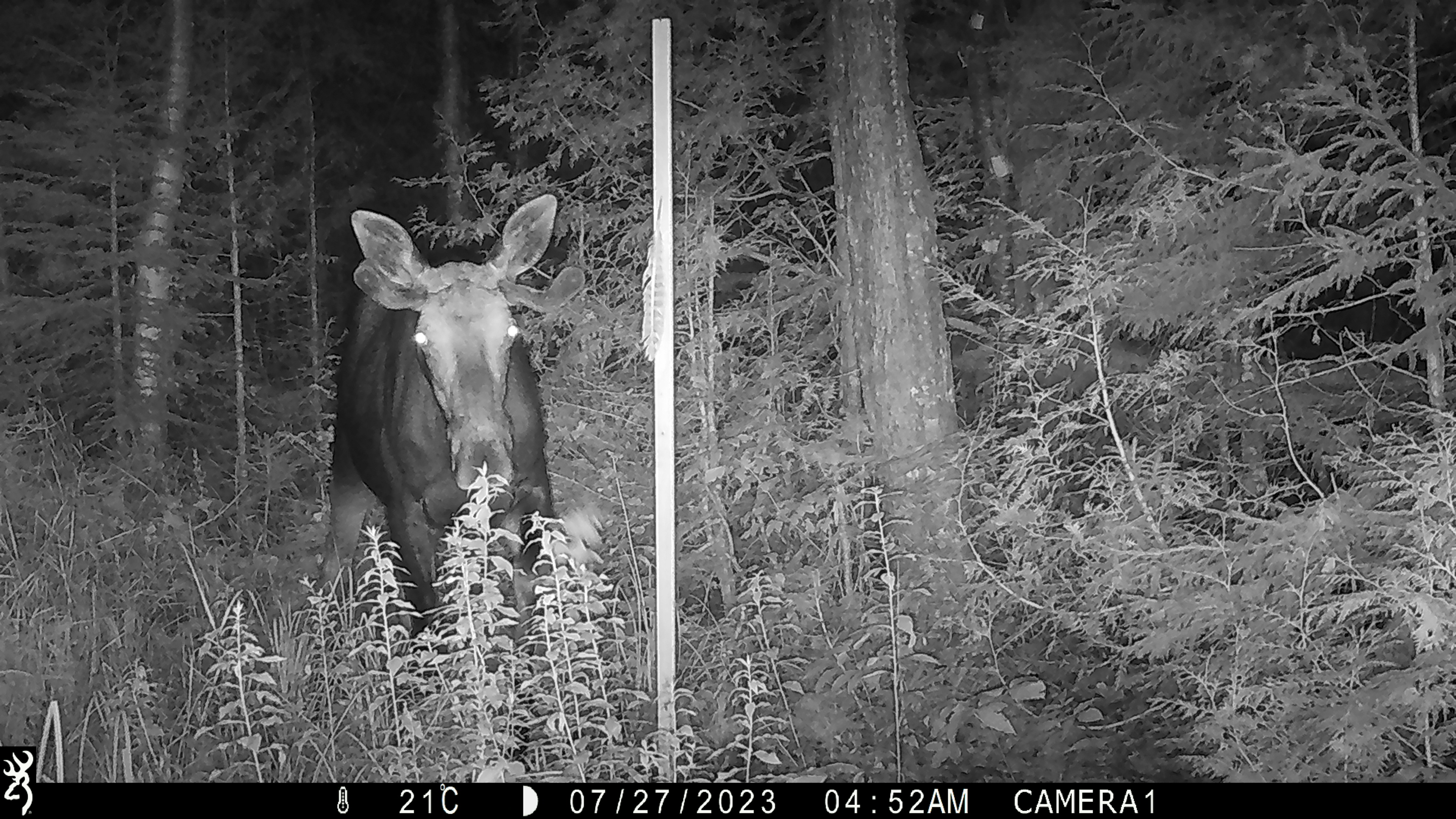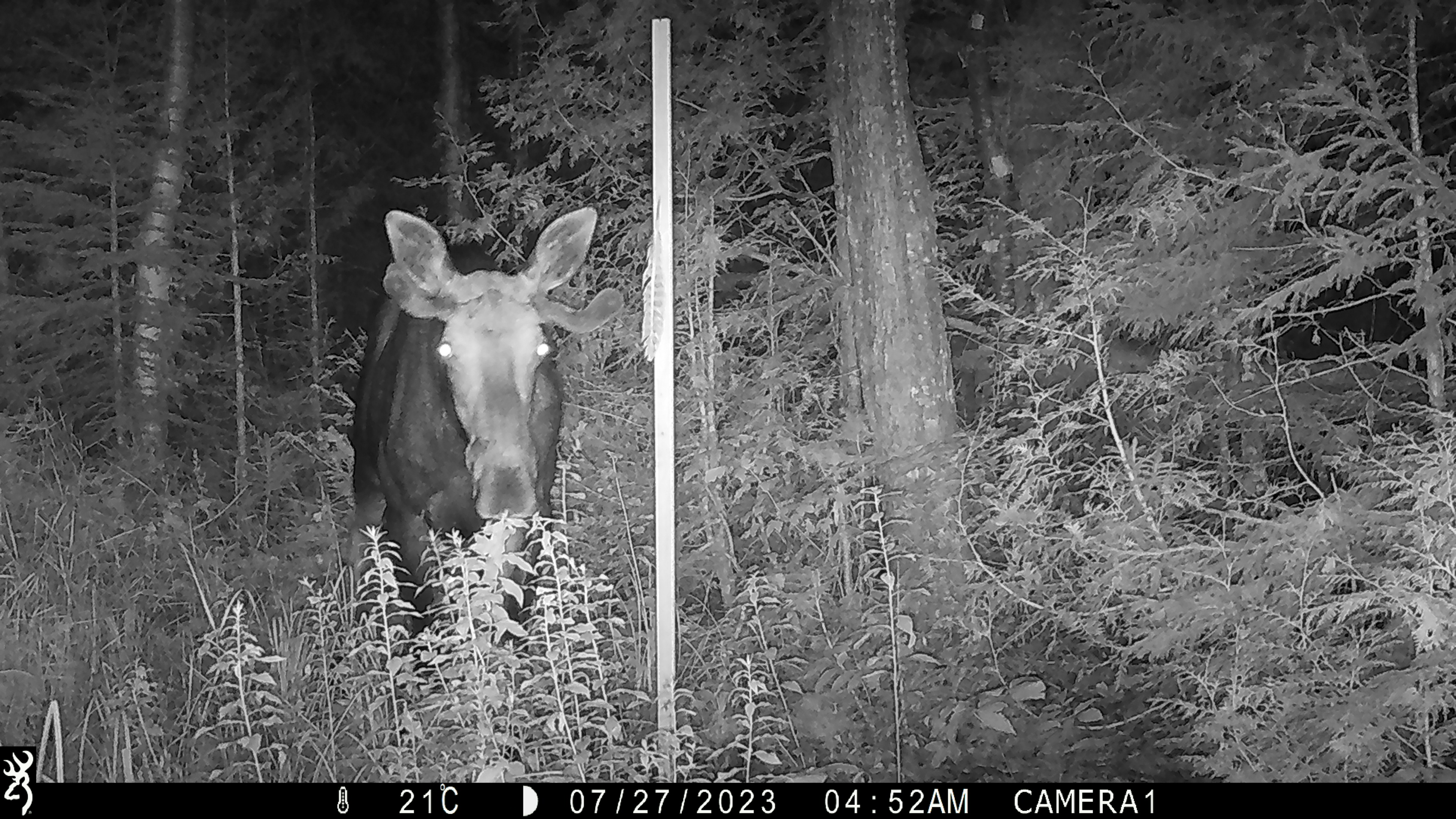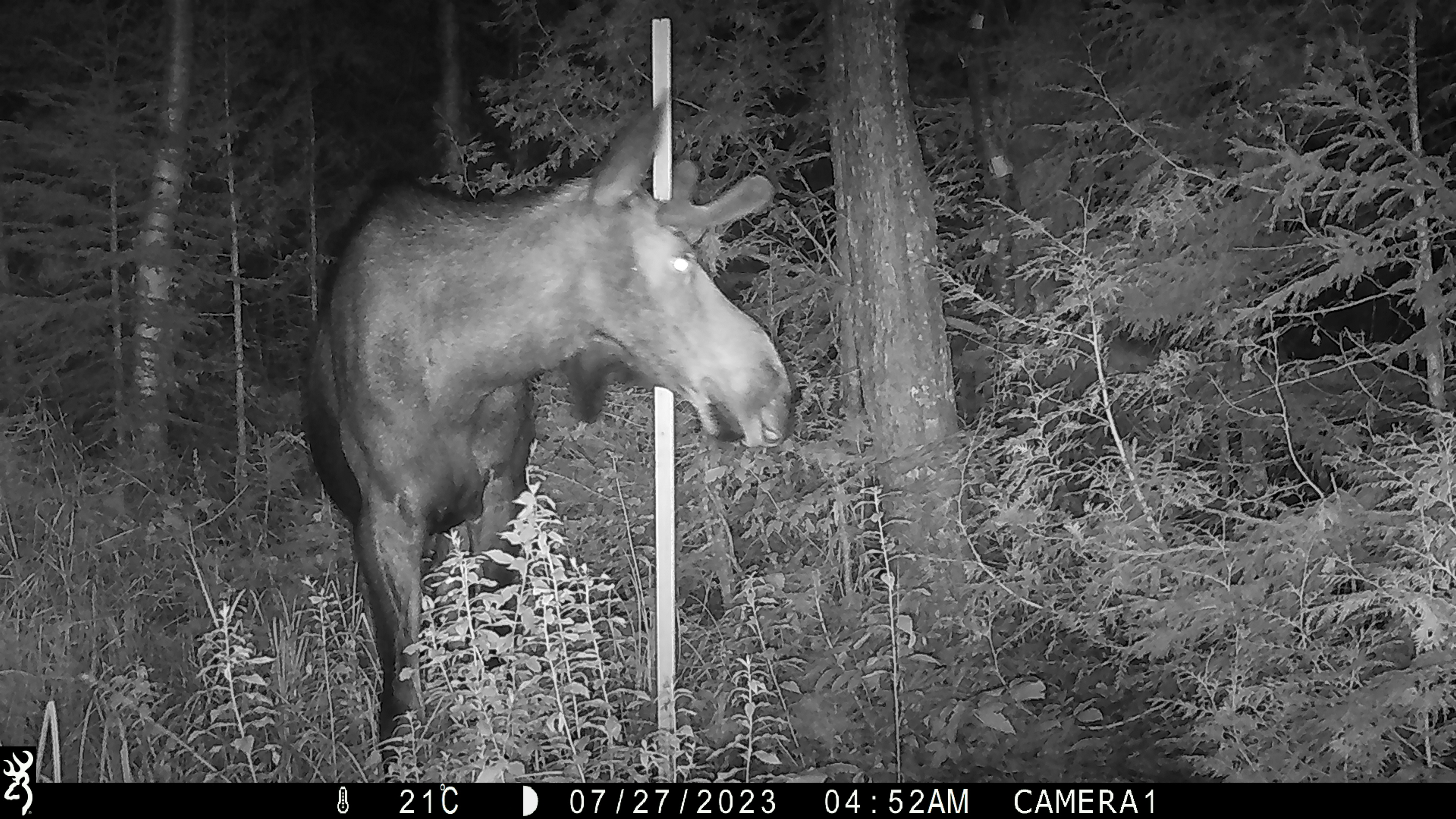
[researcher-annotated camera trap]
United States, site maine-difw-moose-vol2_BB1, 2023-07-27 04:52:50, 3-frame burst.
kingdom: Animalia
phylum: Chordata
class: Mammalia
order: Artiodactyla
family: Cervidae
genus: Alces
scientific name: Alces alces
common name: moose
Moose (Alces alces).